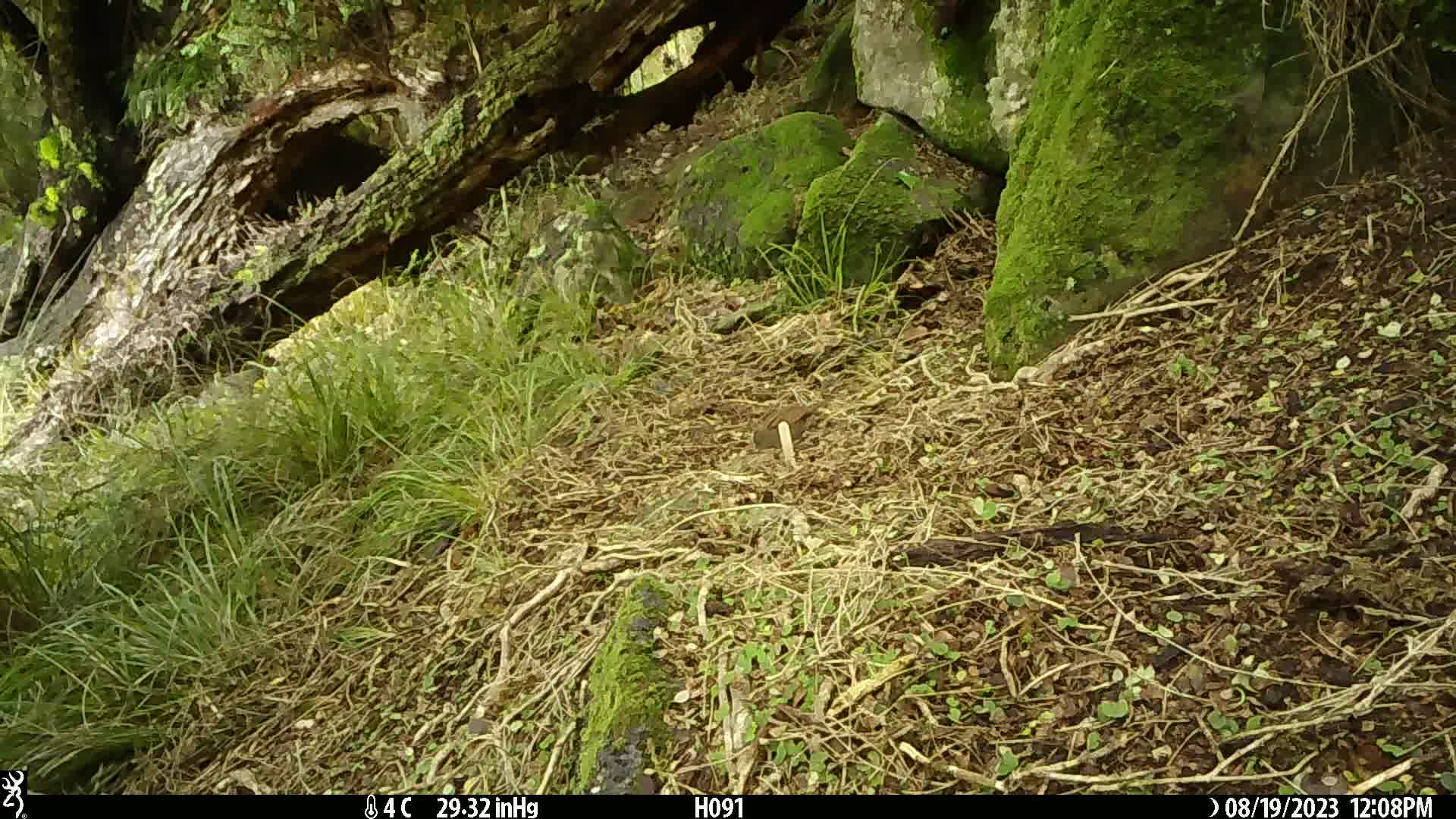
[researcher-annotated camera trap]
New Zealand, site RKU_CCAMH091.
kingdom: Animalia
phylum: Chordata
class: Aves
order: Passeriformes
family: Prunellidae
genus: Prunella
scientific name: Prunella modularis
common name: dunnock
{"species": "dunnock (Prunella modularis)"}